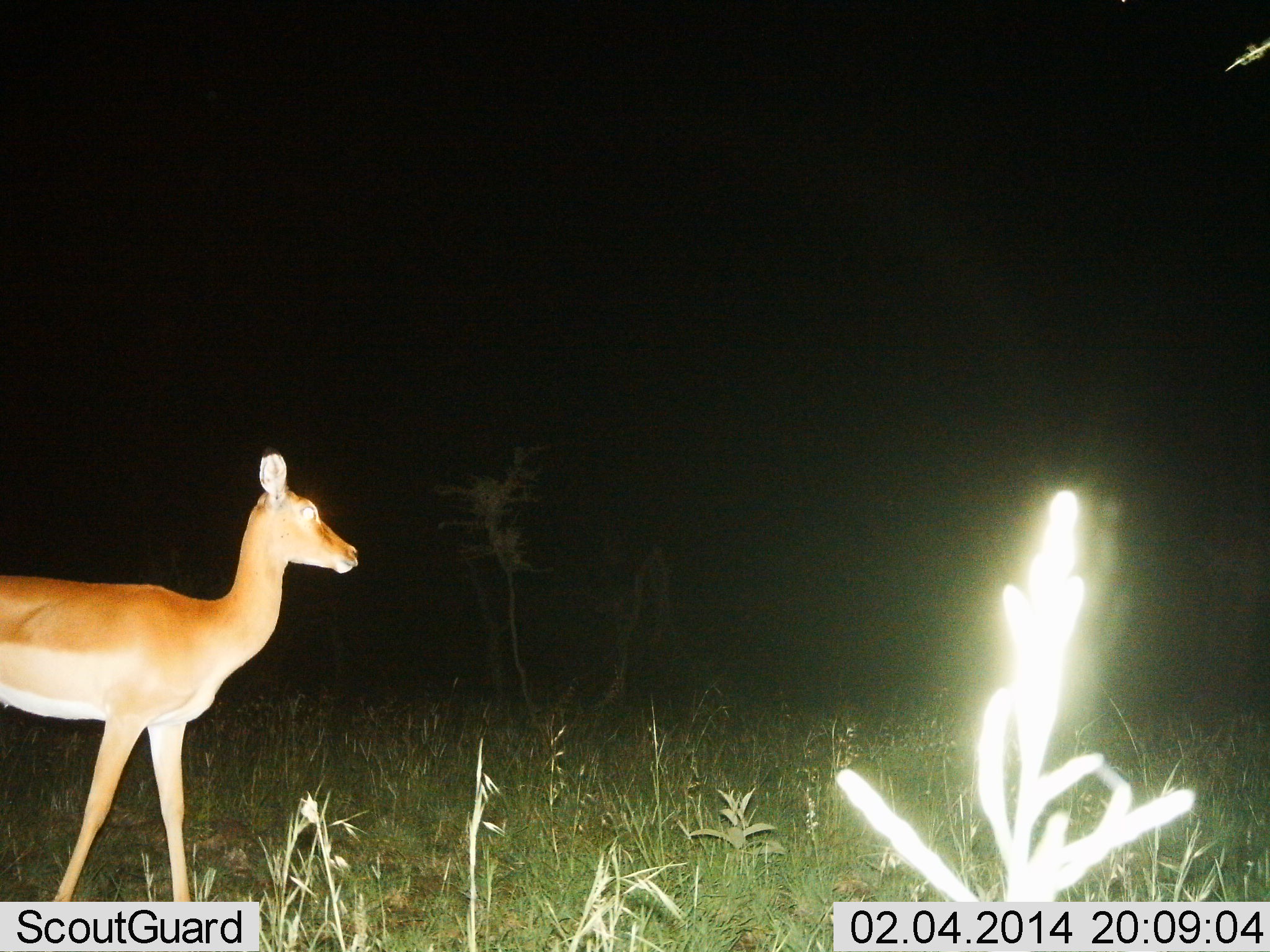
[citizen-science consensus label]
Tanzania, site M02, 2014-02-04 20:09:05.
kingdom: Animalia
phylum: Chordata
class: Mammalia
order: Artiodactyla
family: Bovidae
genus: Aepyceros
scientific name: Aepyceros melampus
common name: impala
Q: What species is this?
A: Impala (Aepyceros melampus).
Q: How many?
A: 1.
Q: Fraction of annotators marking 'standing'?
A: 80%.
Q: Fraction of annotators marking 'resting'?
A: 0%.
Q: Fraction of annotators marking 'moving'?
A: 20%.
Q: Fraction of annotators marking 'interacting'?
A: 0%.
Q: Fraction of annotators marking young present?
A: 0%.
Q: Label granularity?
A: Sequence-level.